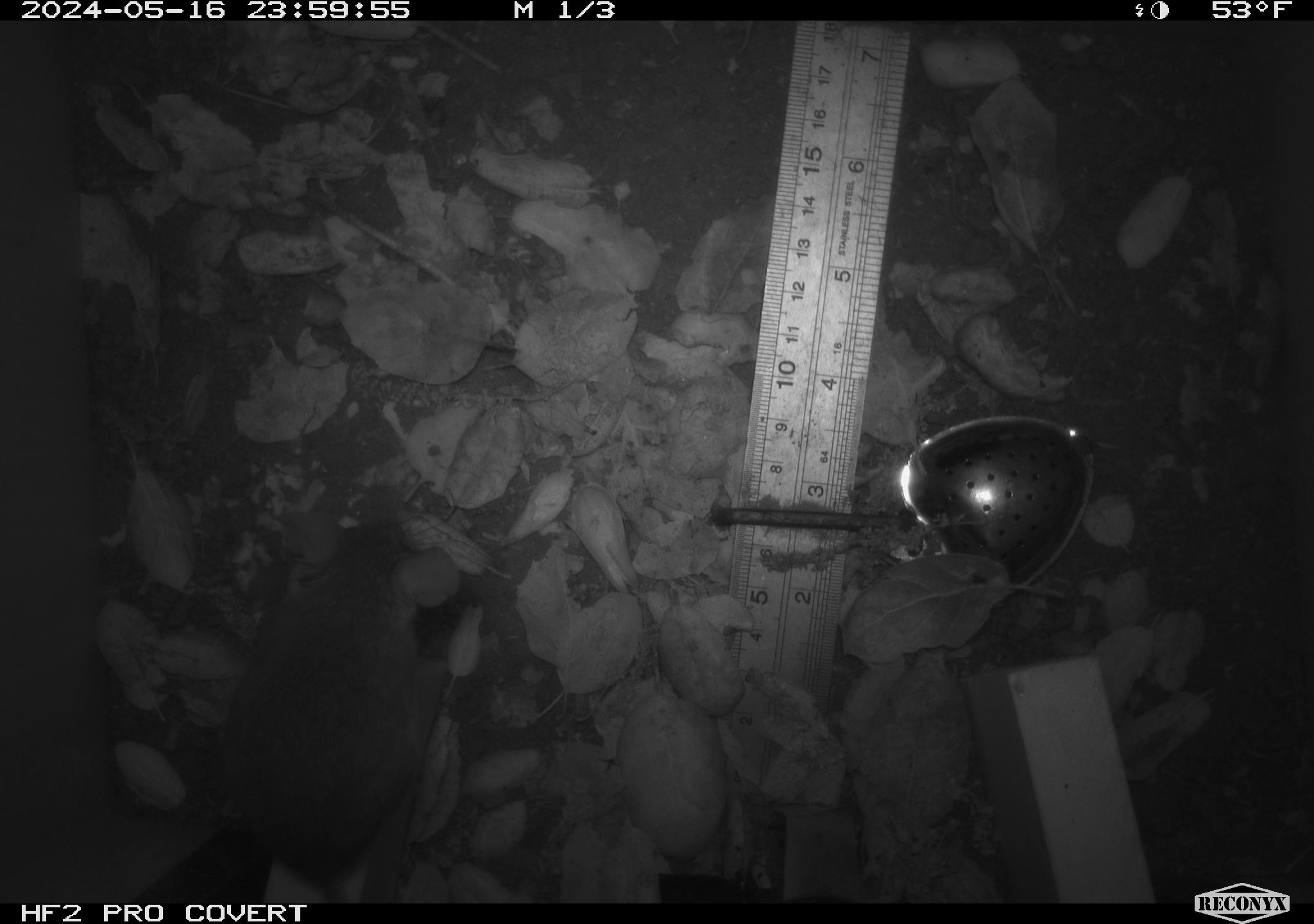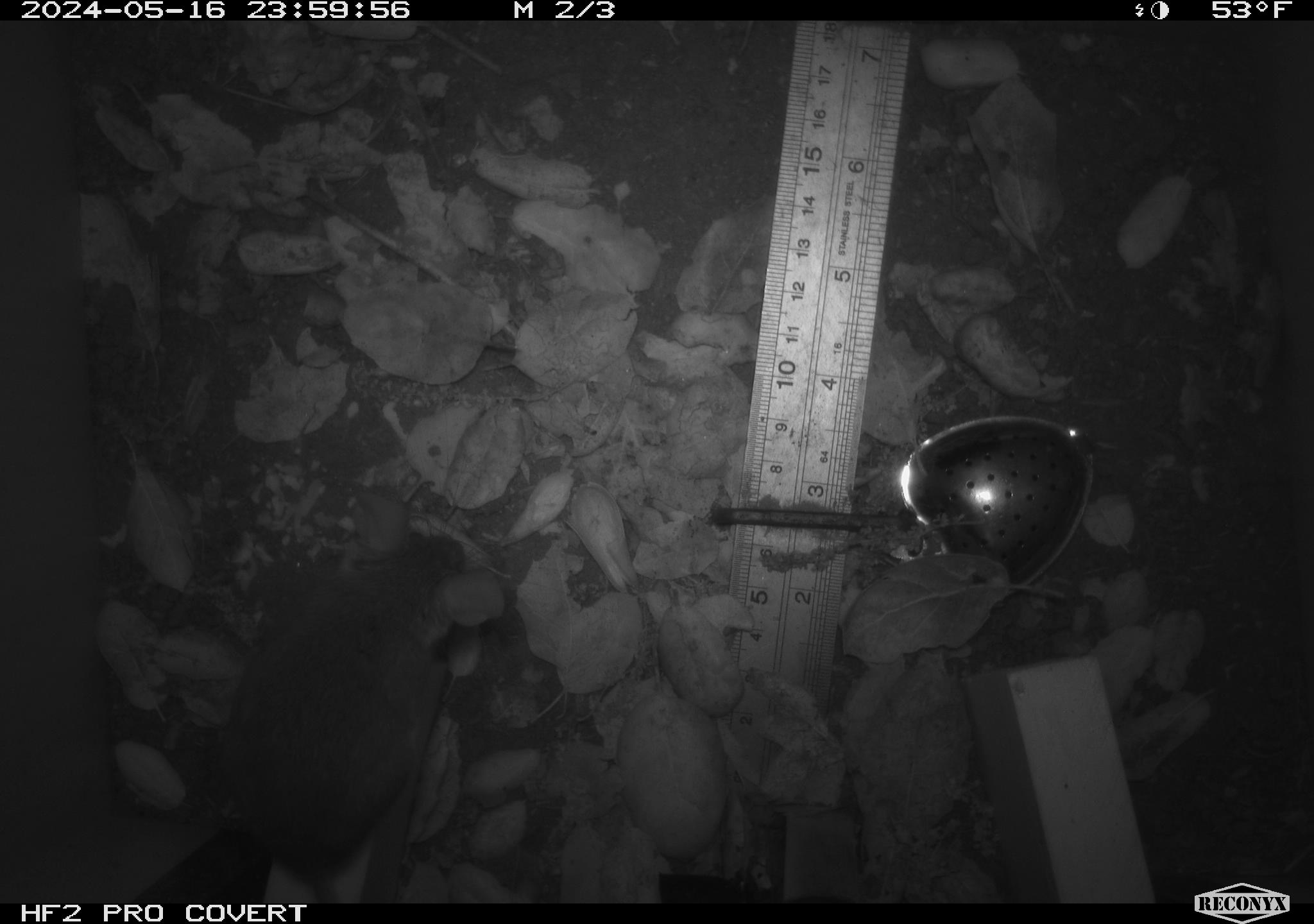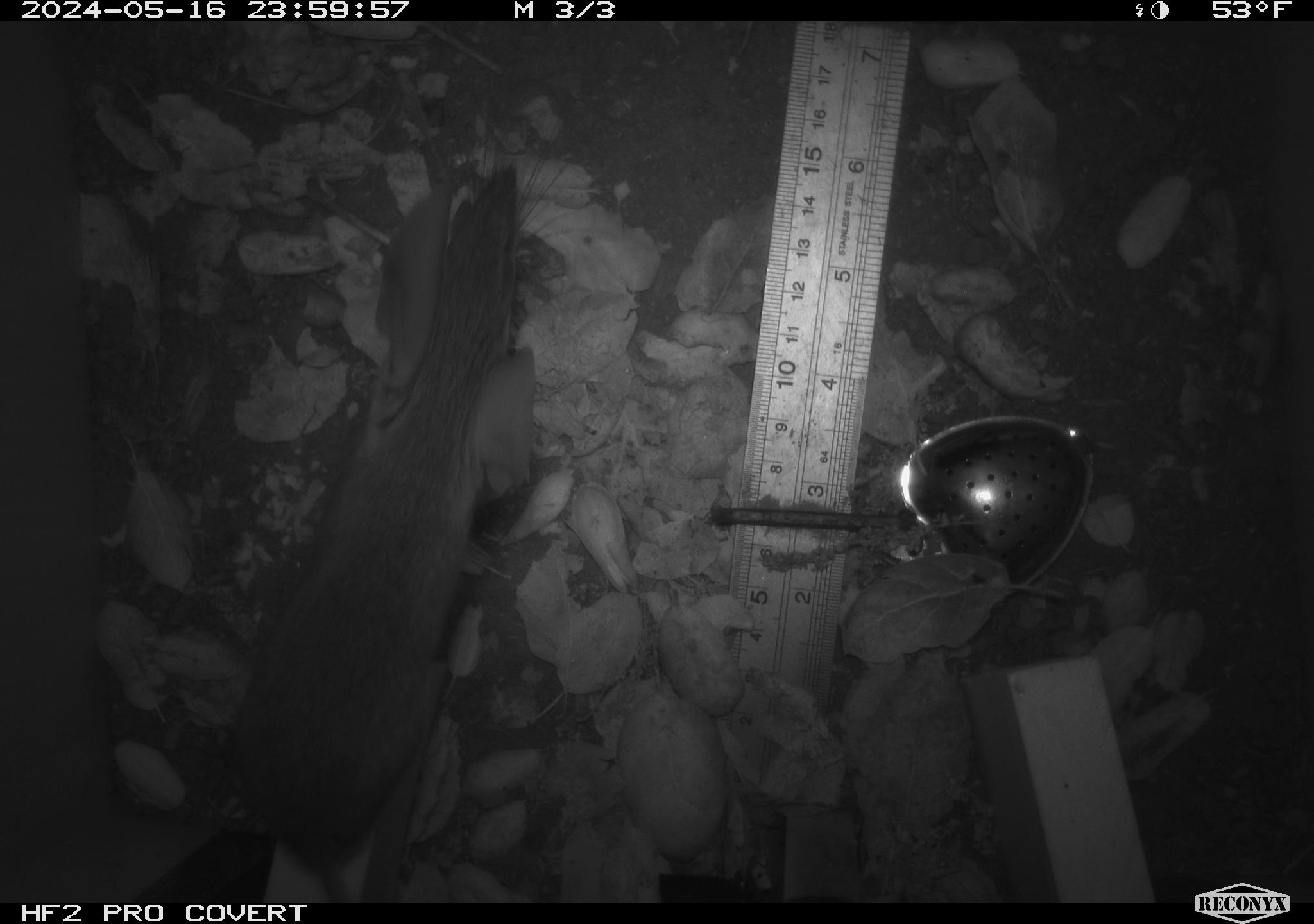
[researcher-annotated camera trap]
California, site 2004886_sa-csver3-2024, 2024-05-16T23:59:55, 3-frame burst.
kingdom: Animalia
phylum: Chordata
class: Mammalia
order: Rodentia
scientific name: Rodentia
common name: rodent